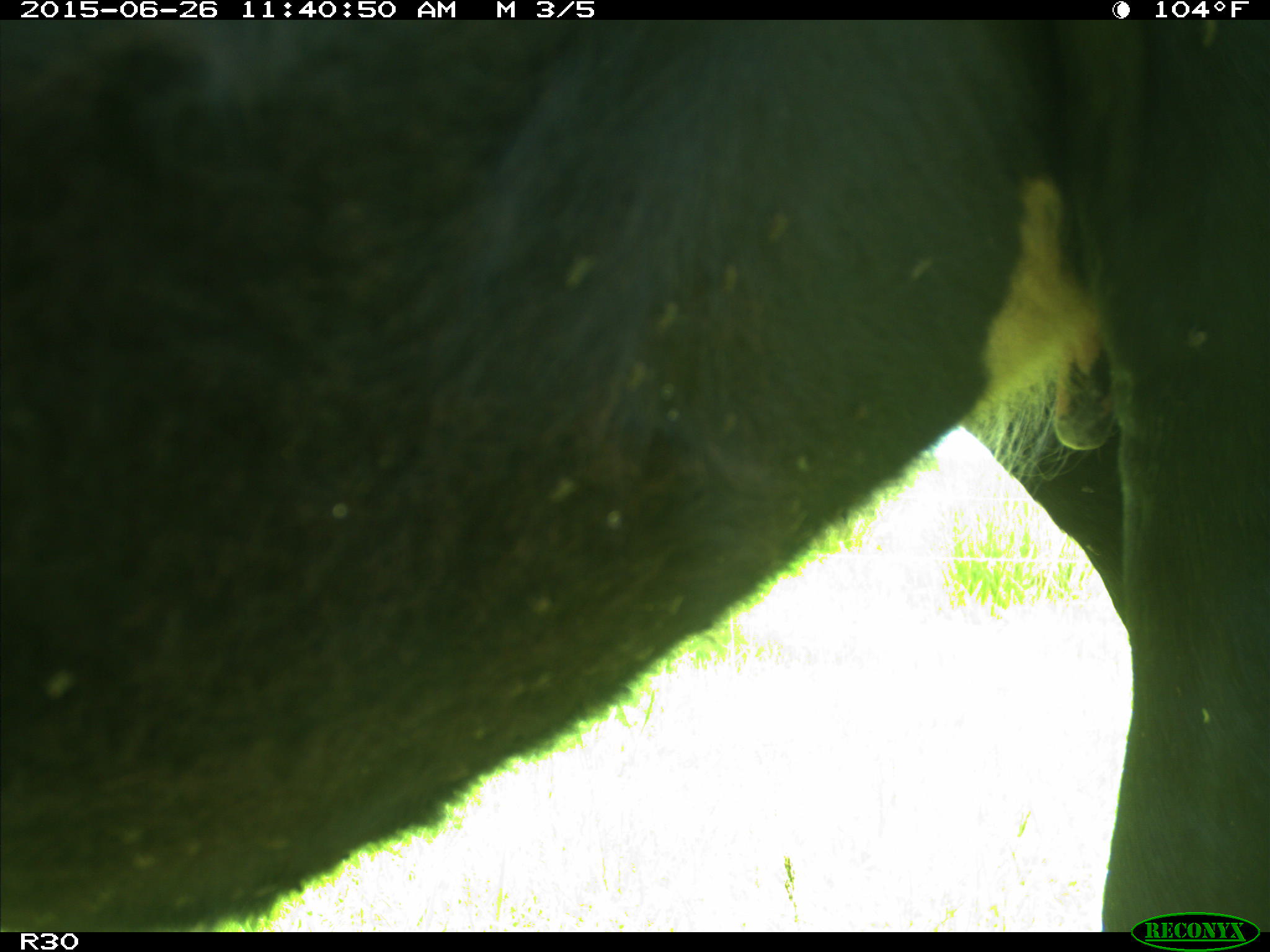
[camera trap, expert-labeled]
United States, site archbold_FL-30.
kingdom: Animalia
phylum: Chordata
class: Mammalia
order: Artiodactyla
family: Bovidae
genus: Bos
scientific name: Bos taurus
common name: domestic cow